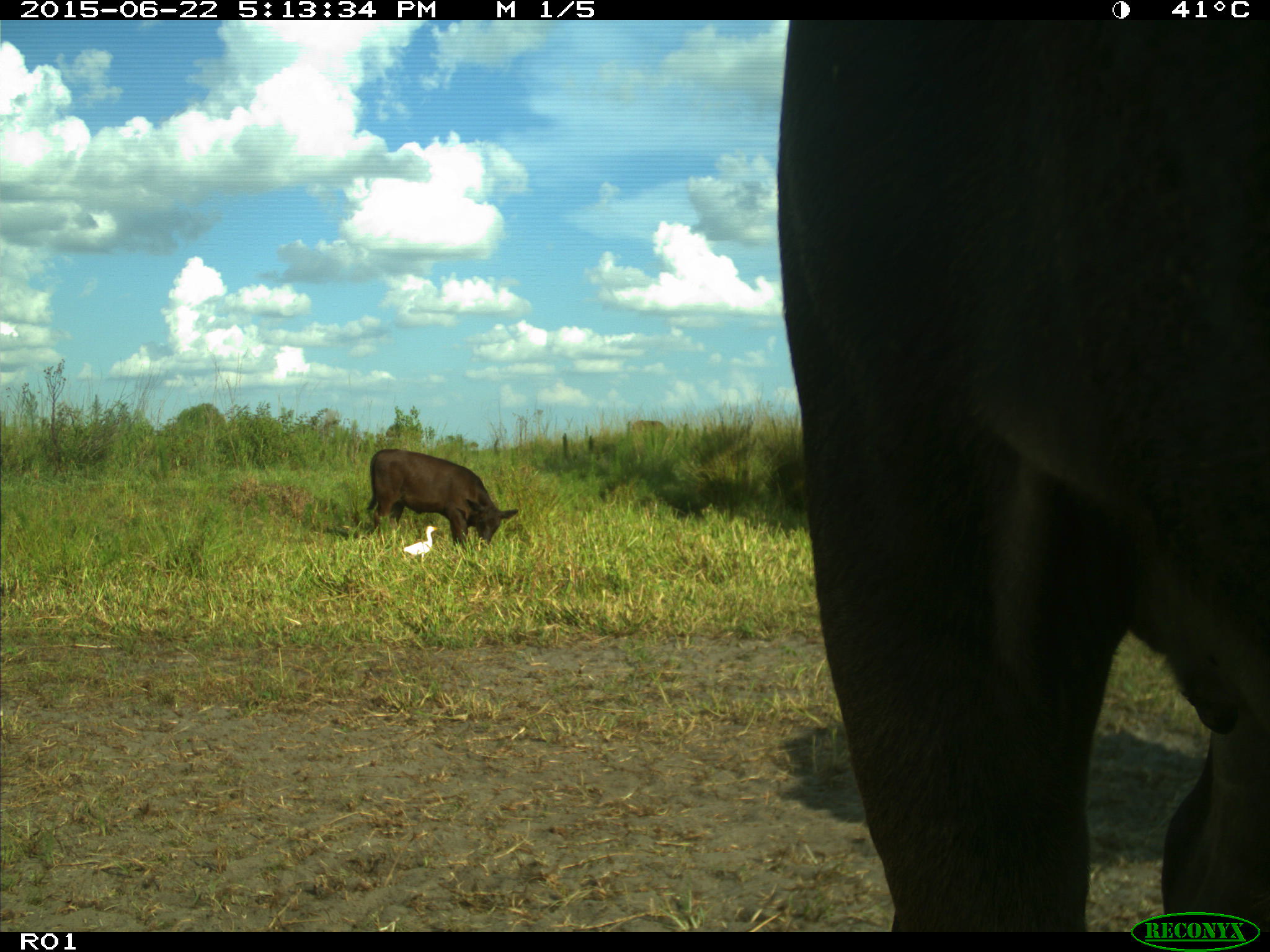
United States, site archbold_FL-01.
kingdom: Animalia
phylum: Chordata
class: Mammalia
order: Artiodactyla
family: Bovidae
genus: Bos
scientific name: Bos taurus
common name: domestic cow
Bos taurus (domestic cow).